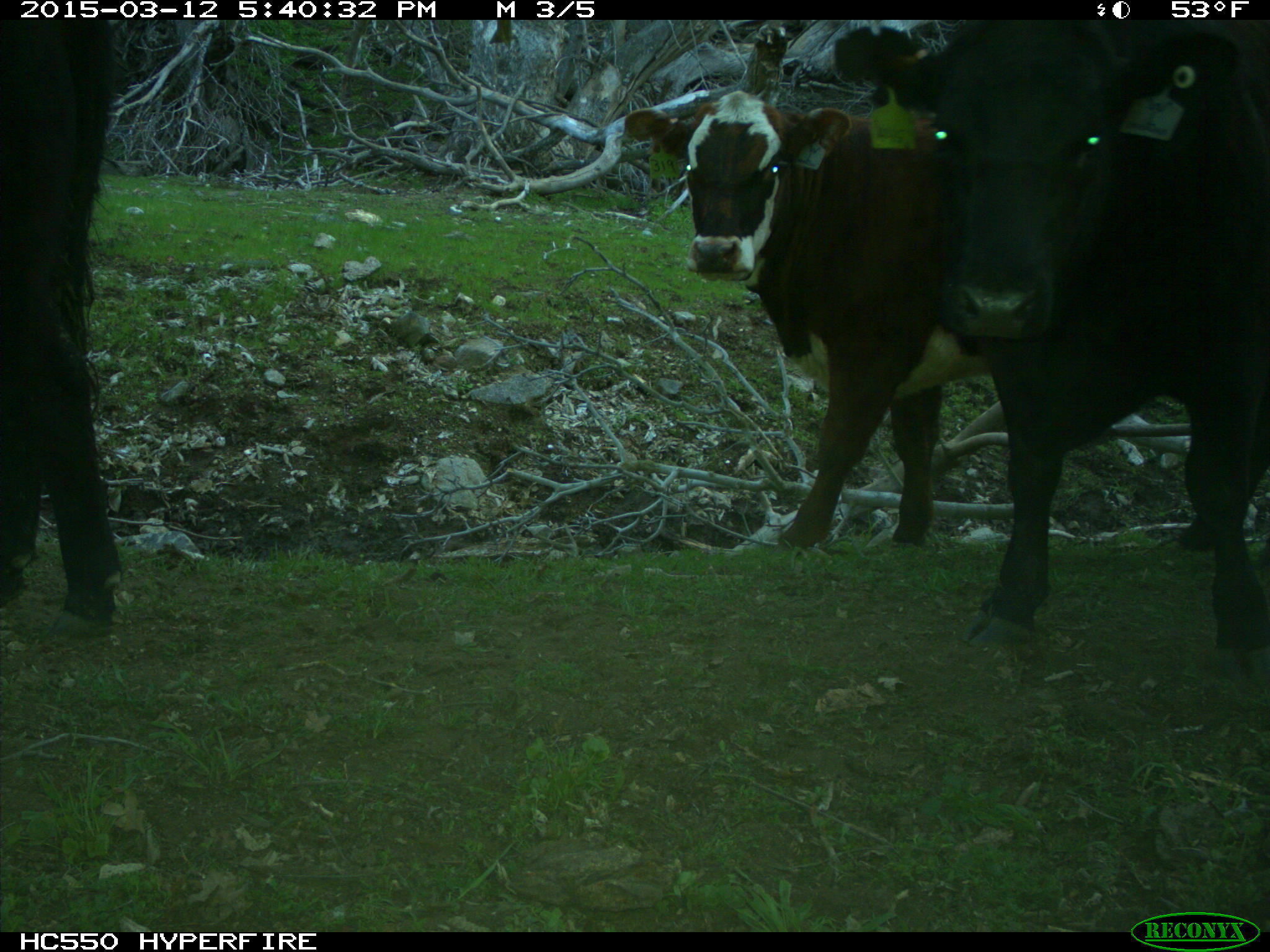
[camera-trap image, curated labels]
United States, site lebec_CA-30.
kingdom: Animalia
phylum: Chordata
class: Mammalia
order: Artiodactyla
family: Bovidae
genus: Bos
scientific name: Bos taurus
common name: domestic cow